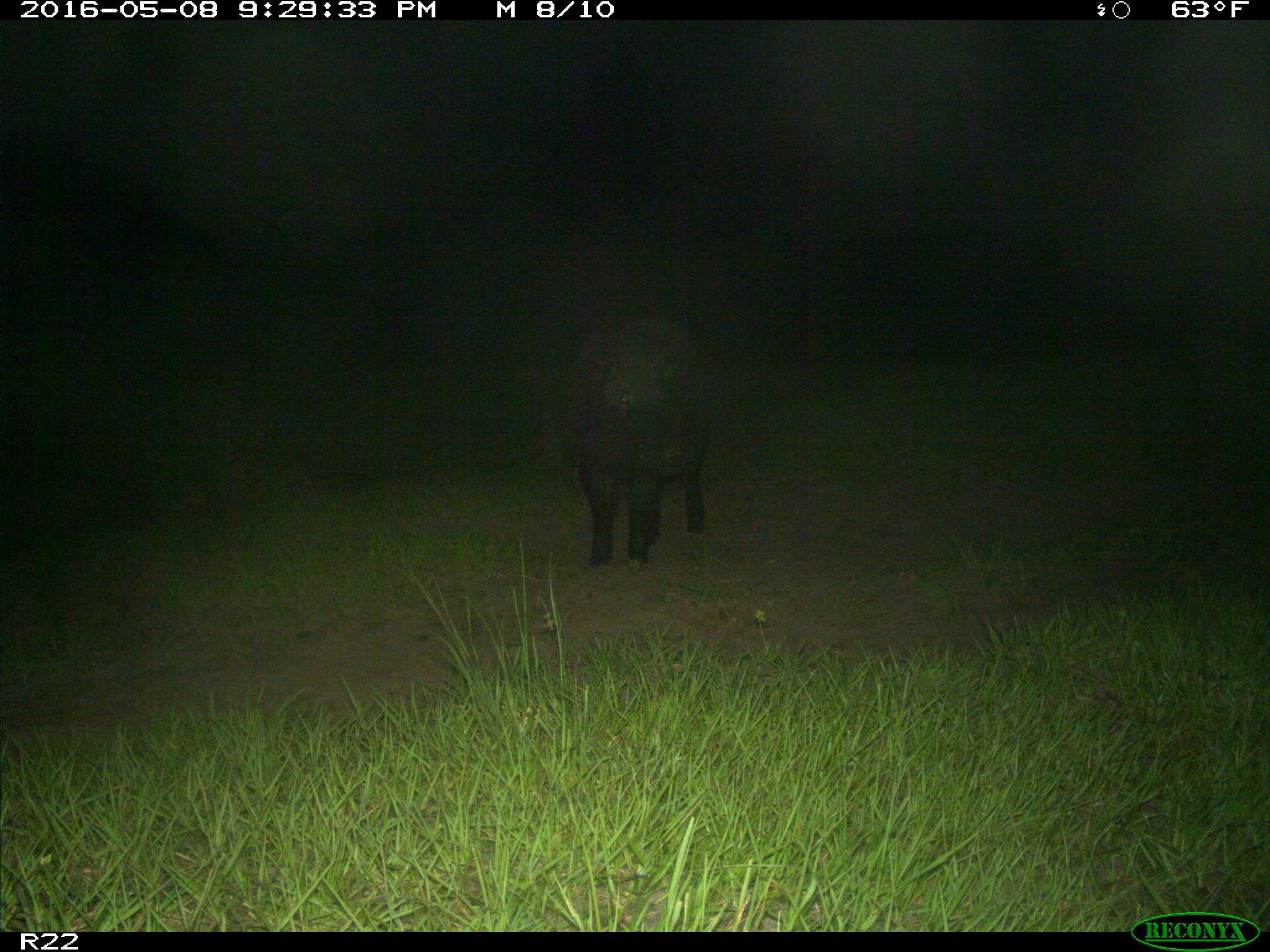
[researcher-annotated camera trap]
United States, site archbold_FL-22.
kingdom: Animalia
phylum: Chordata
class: Mammalia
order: Artiodactyla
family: Suidae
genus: Sus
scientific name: Sus scrofa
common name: wild boar